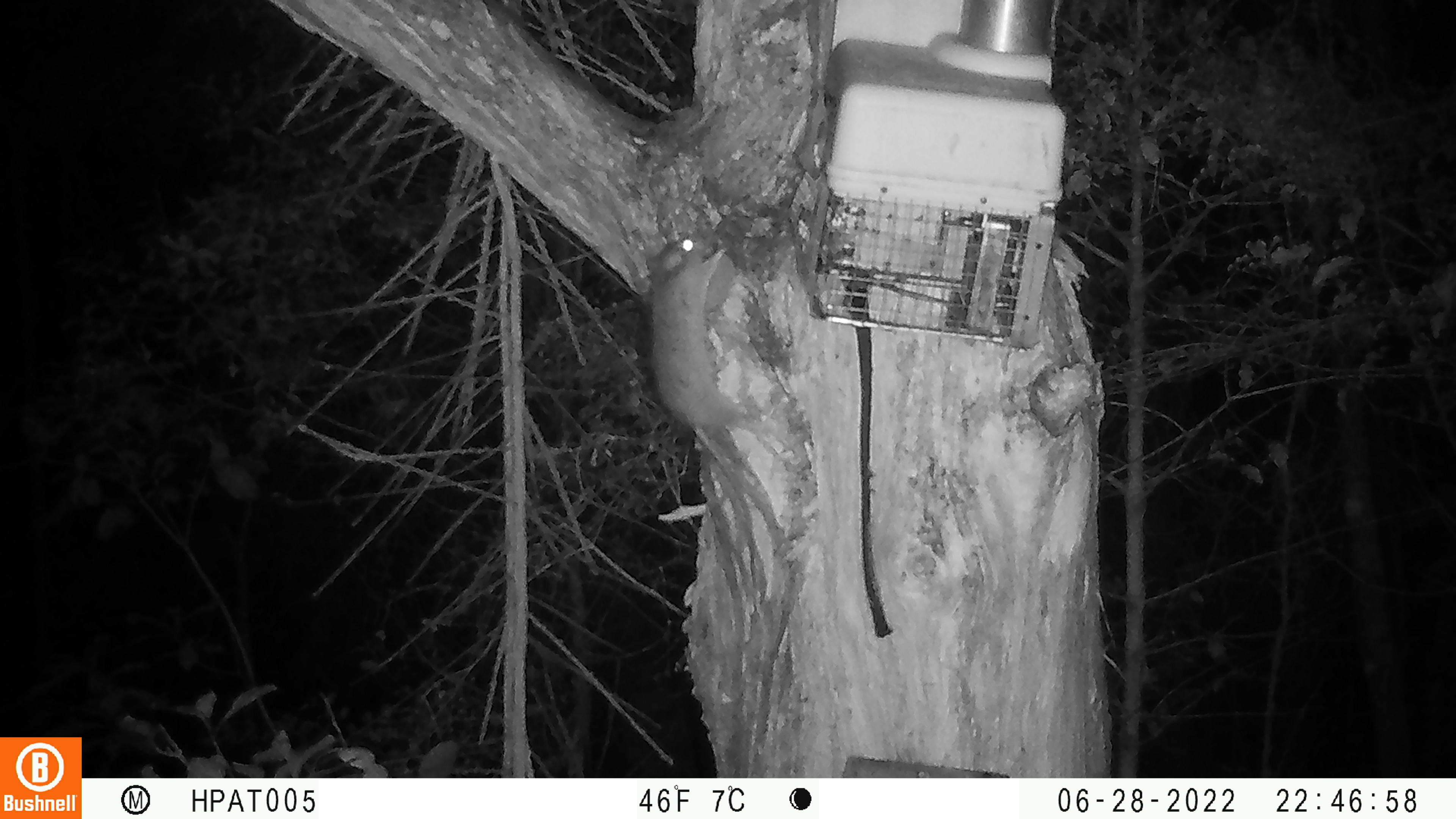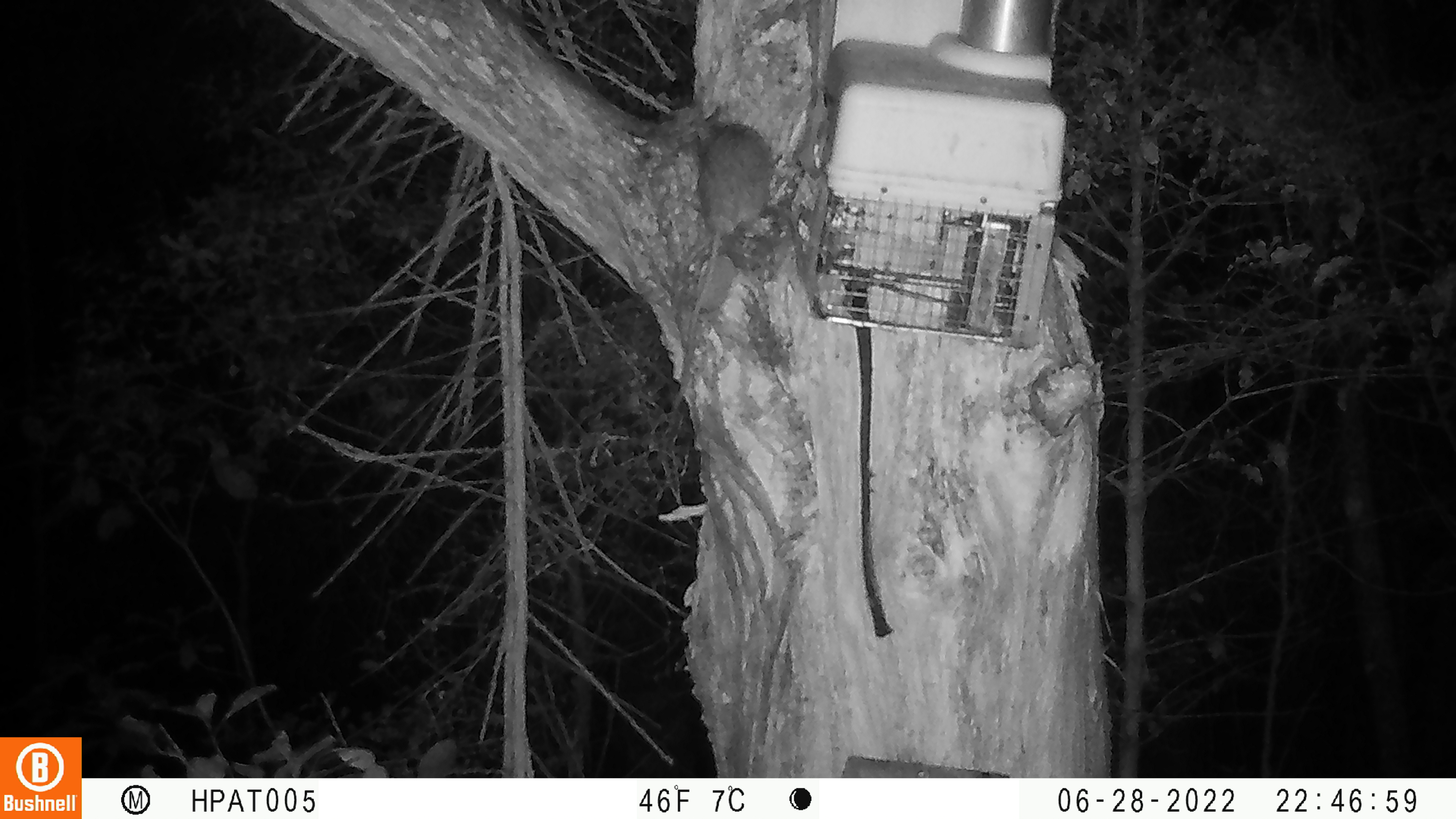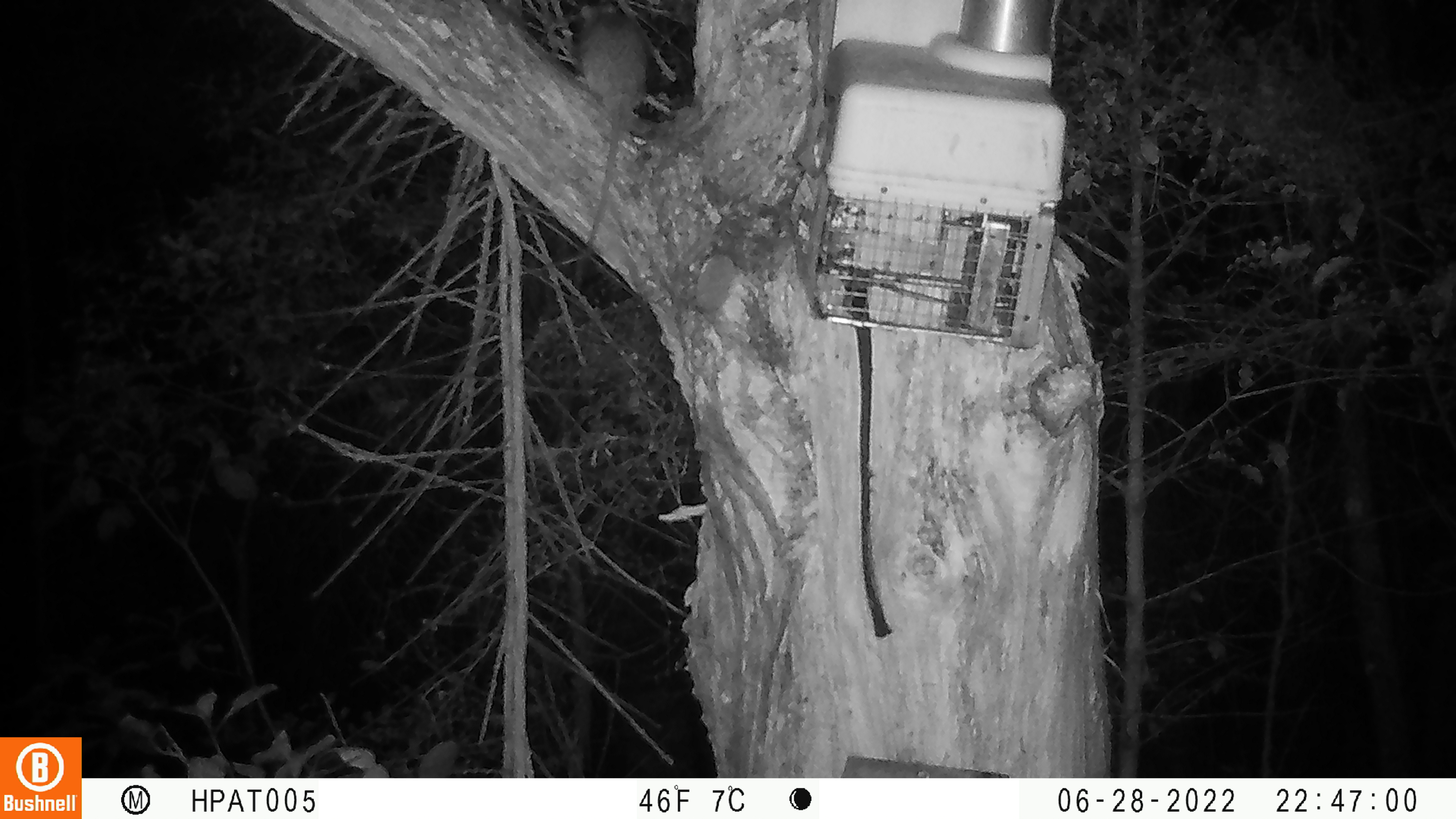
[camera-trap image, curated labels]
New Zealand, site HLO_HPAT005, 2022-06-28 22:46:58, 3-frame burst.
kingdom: Animalia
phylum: Chordata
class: Mammalia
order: Rodentia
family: Muridae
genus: Rattus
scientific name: Rattus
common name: rat